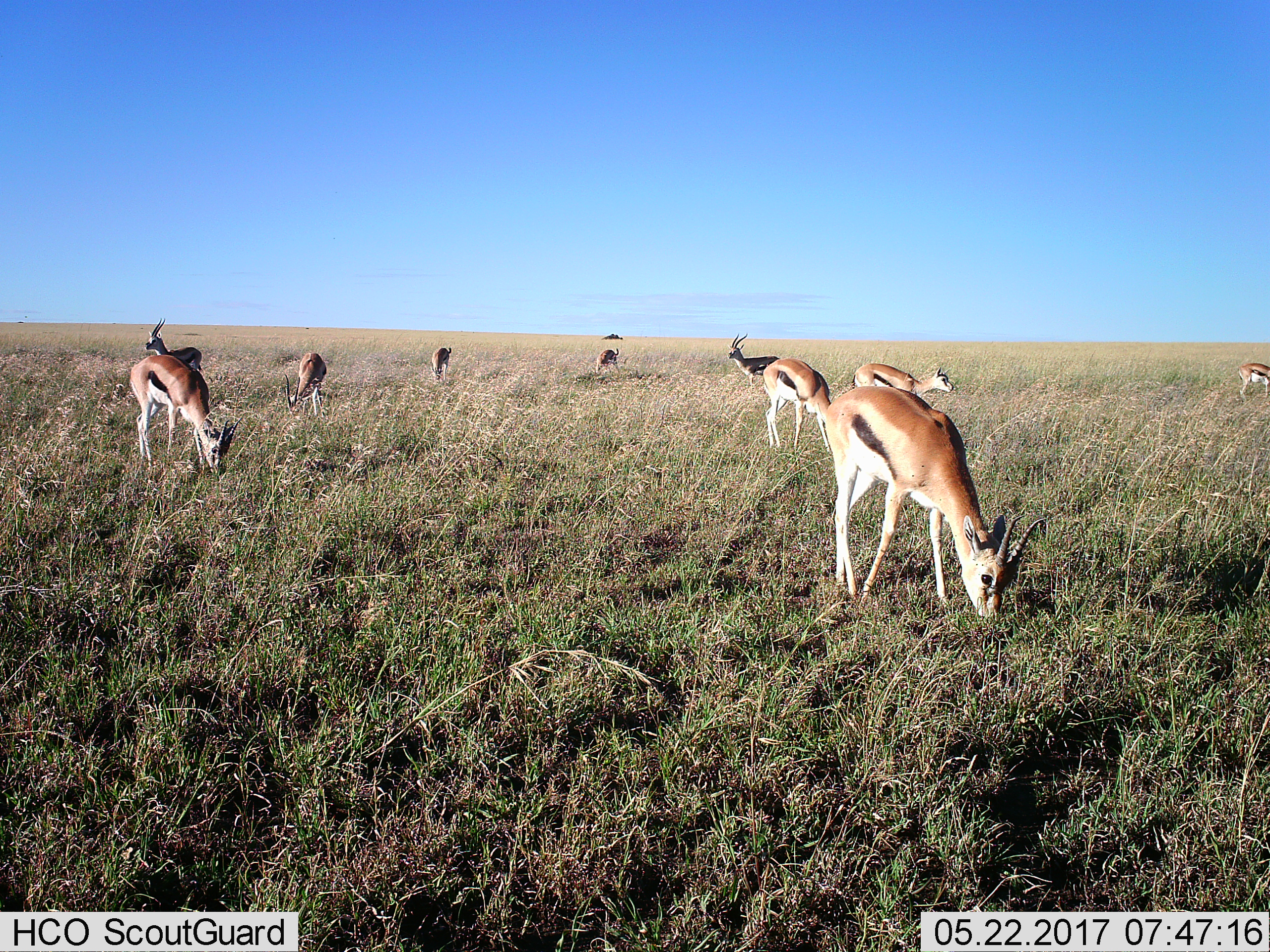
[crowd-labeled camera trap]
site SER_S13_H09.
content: unidentified animal